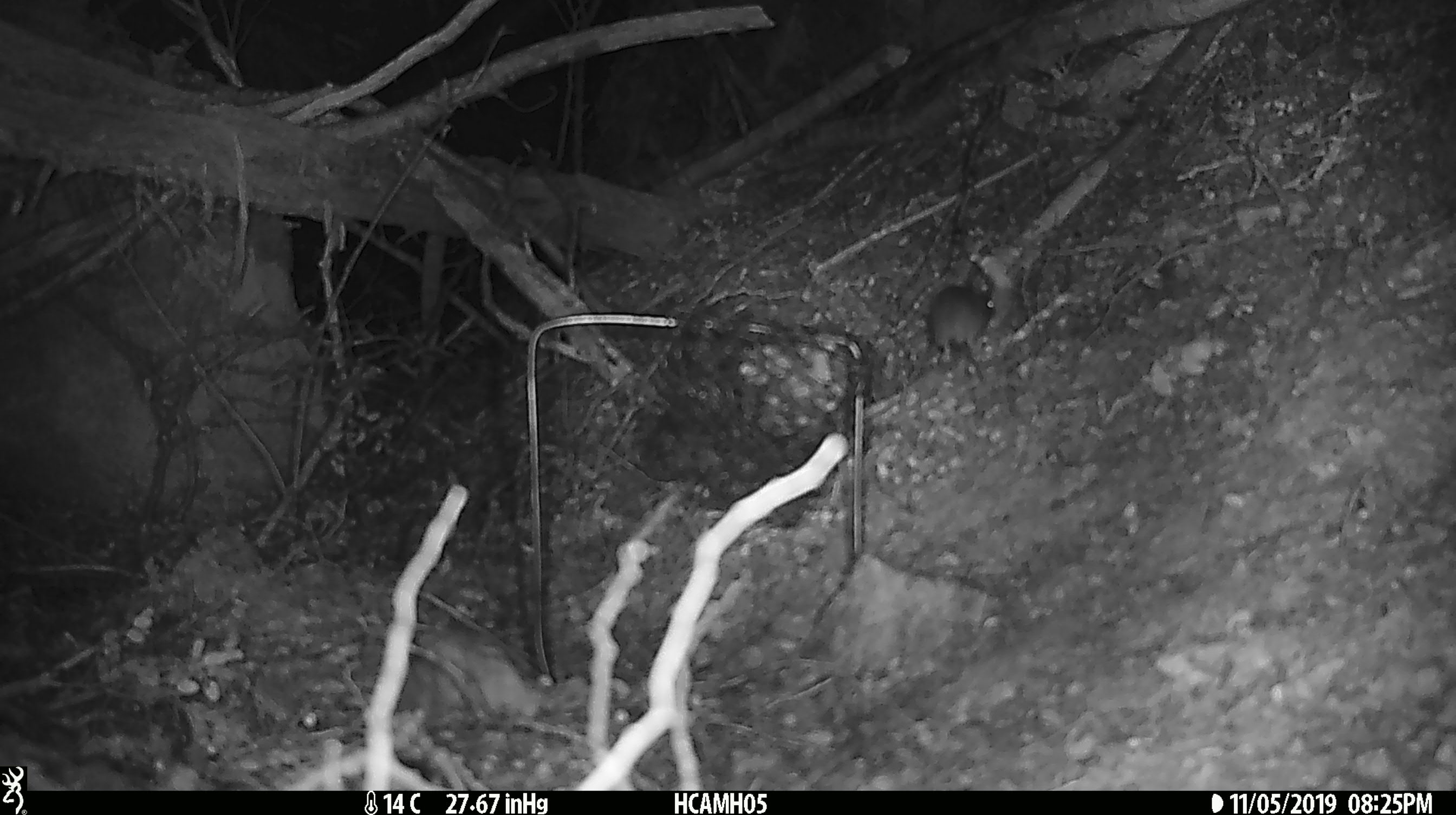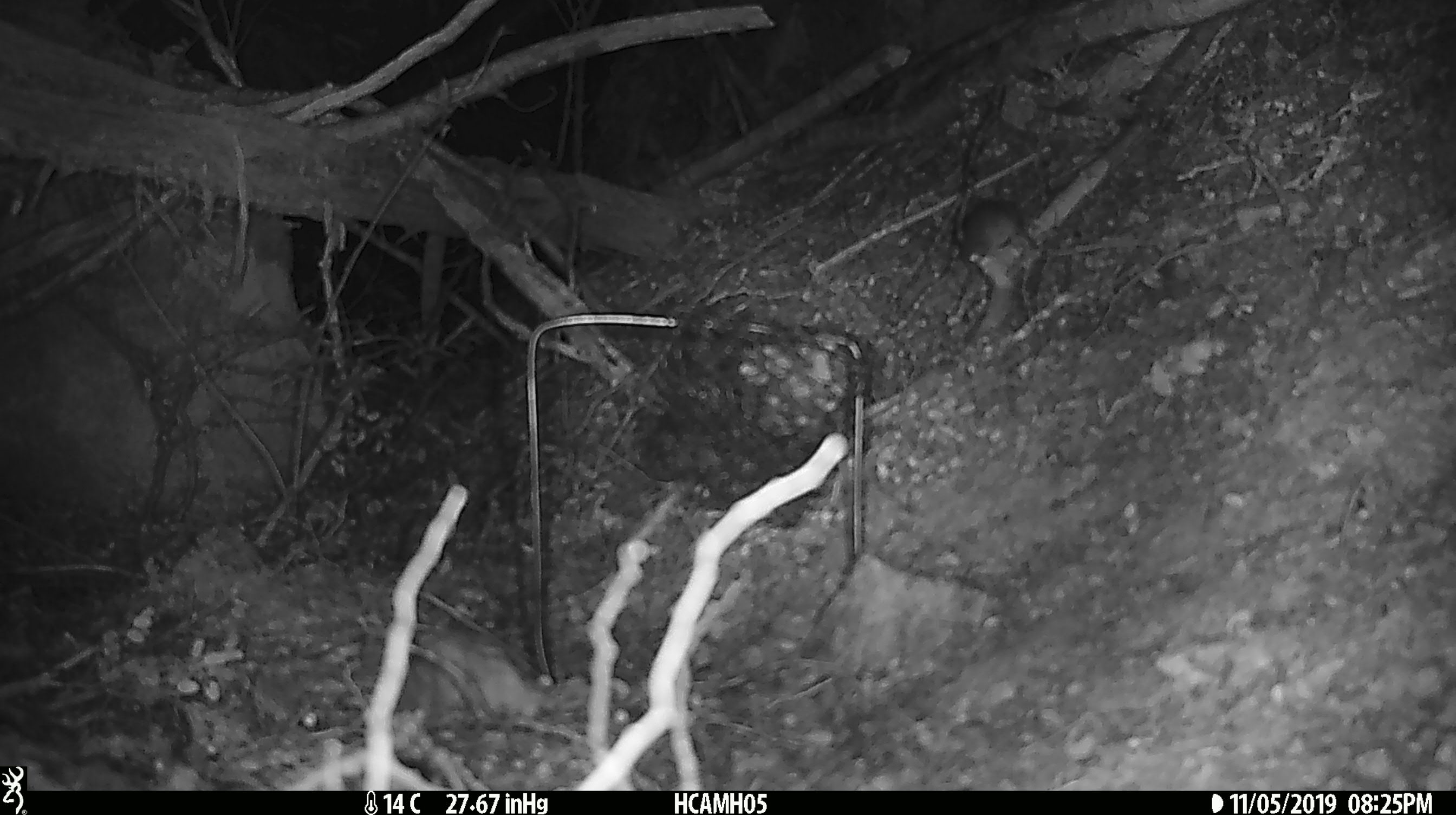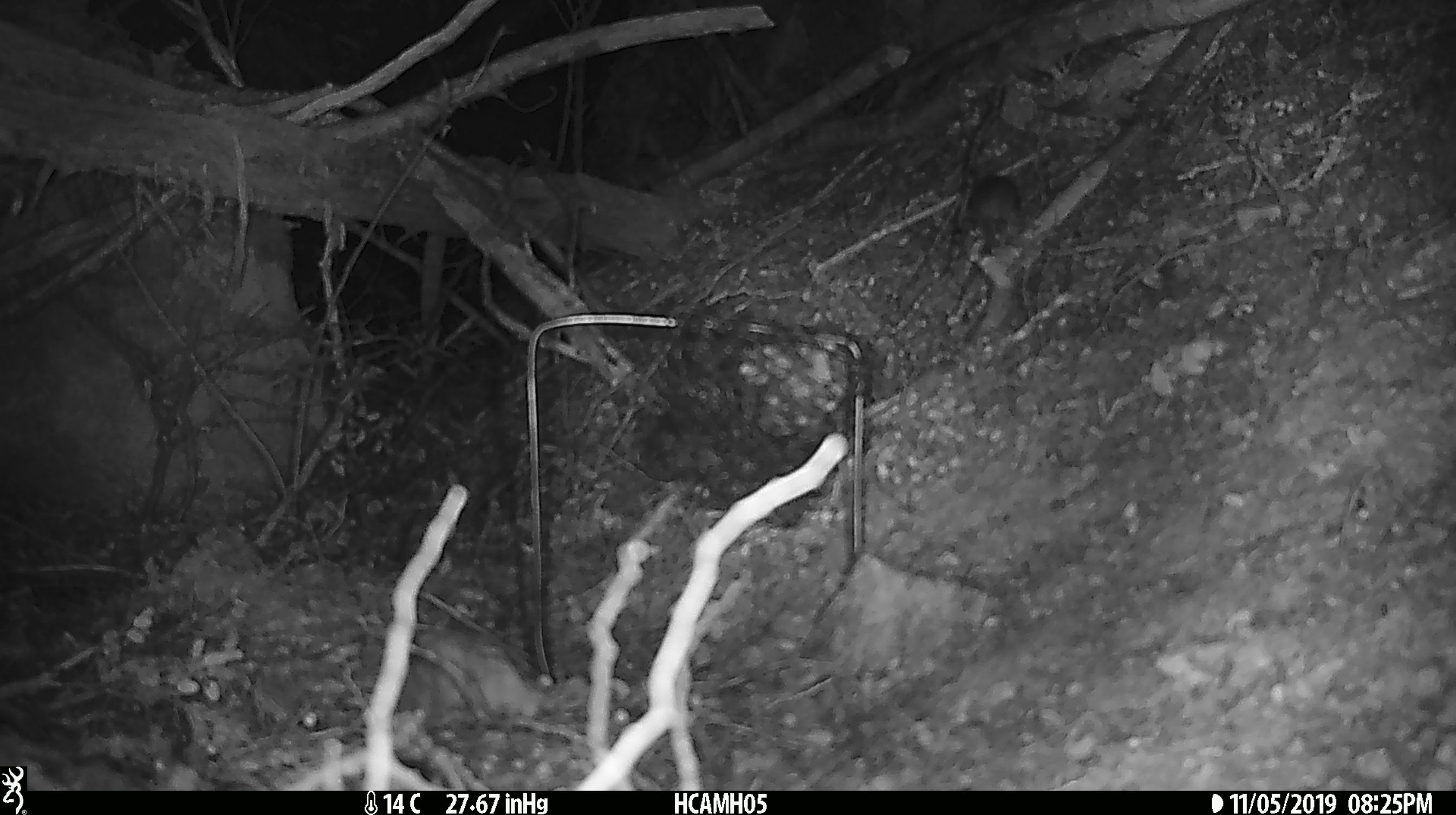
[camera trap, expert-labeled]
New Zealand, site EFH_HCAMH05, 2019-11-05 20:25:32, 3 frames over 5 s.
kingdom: Animalia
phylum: Chordata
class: Mammalia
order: Rodentia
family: Muridae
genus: Mus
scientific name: Mus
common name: mouse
Mouse (Mus).